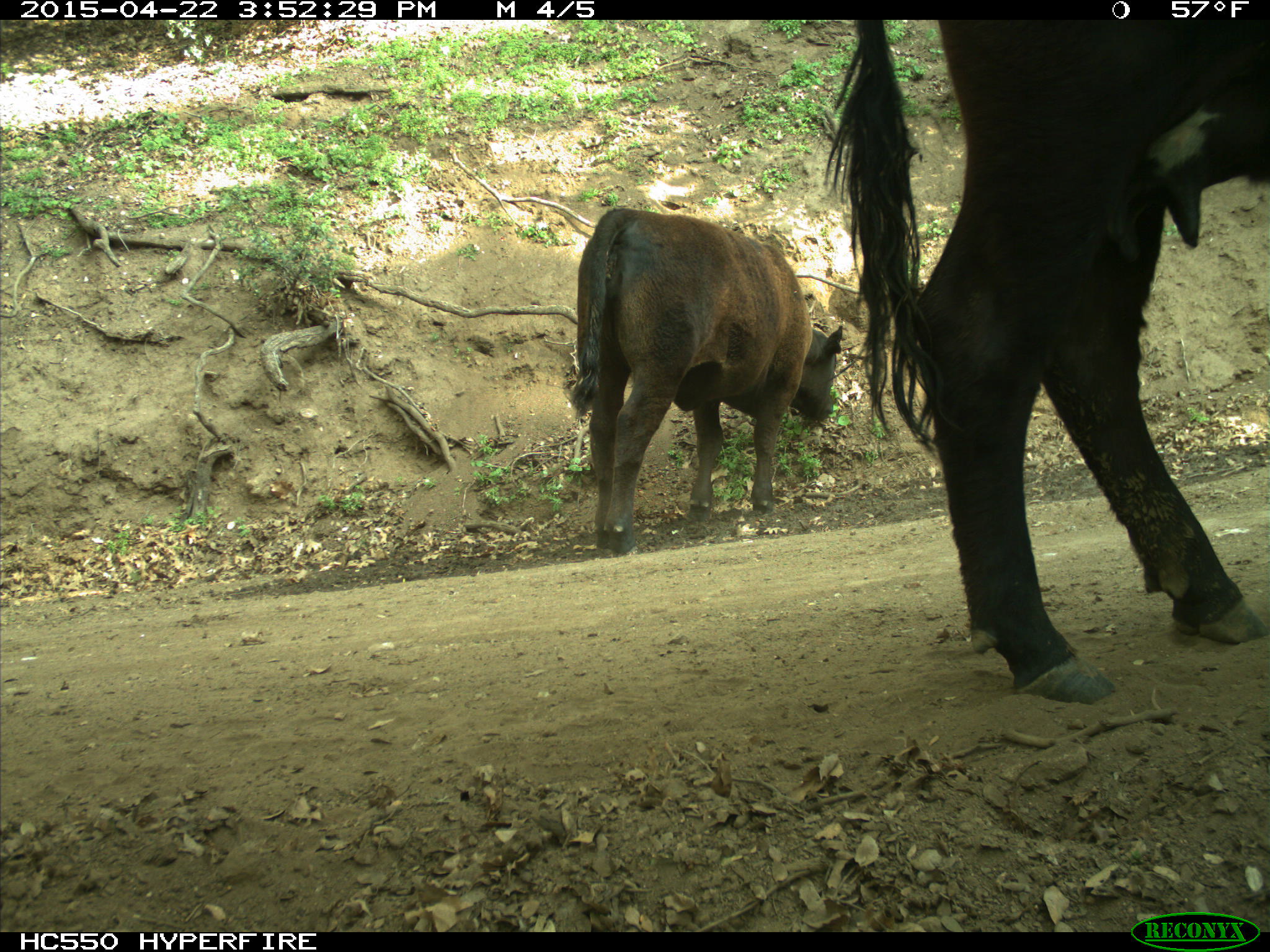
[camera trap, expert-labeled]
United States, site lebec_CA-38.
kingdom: Animalia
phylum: Chordata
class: Mammalia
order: Artiodactyla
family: Bovidae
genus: Bos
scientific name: Bos taurus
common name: domestic cow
Bos taurus (domestic cow).